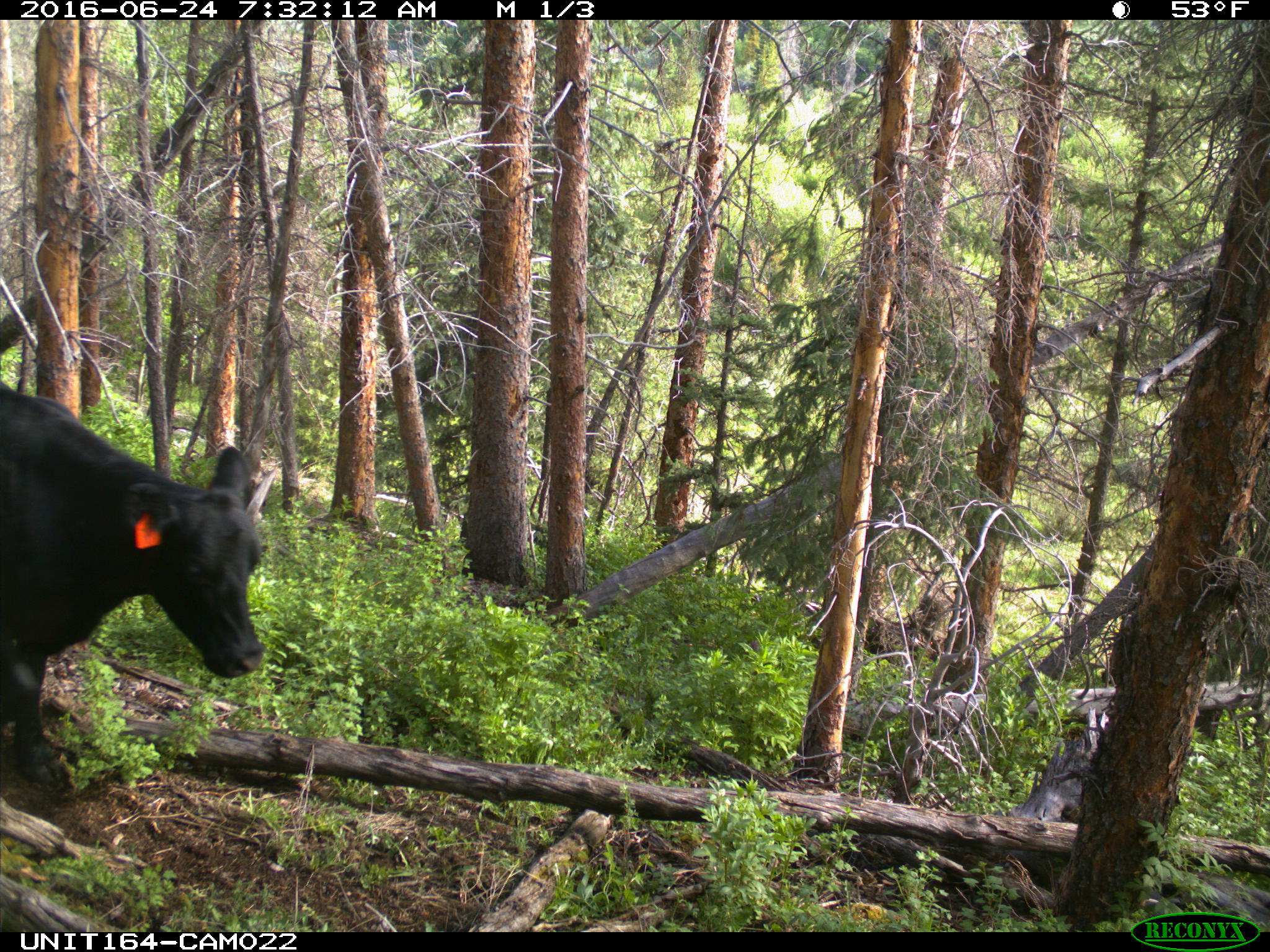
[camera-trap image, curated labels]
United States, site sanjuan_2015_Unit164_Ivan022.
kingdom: Animalia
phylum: Chordata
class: Mammalia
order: Artiodactyla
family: Bovidae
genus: Bos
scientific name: Bos taurus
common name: domestic cow